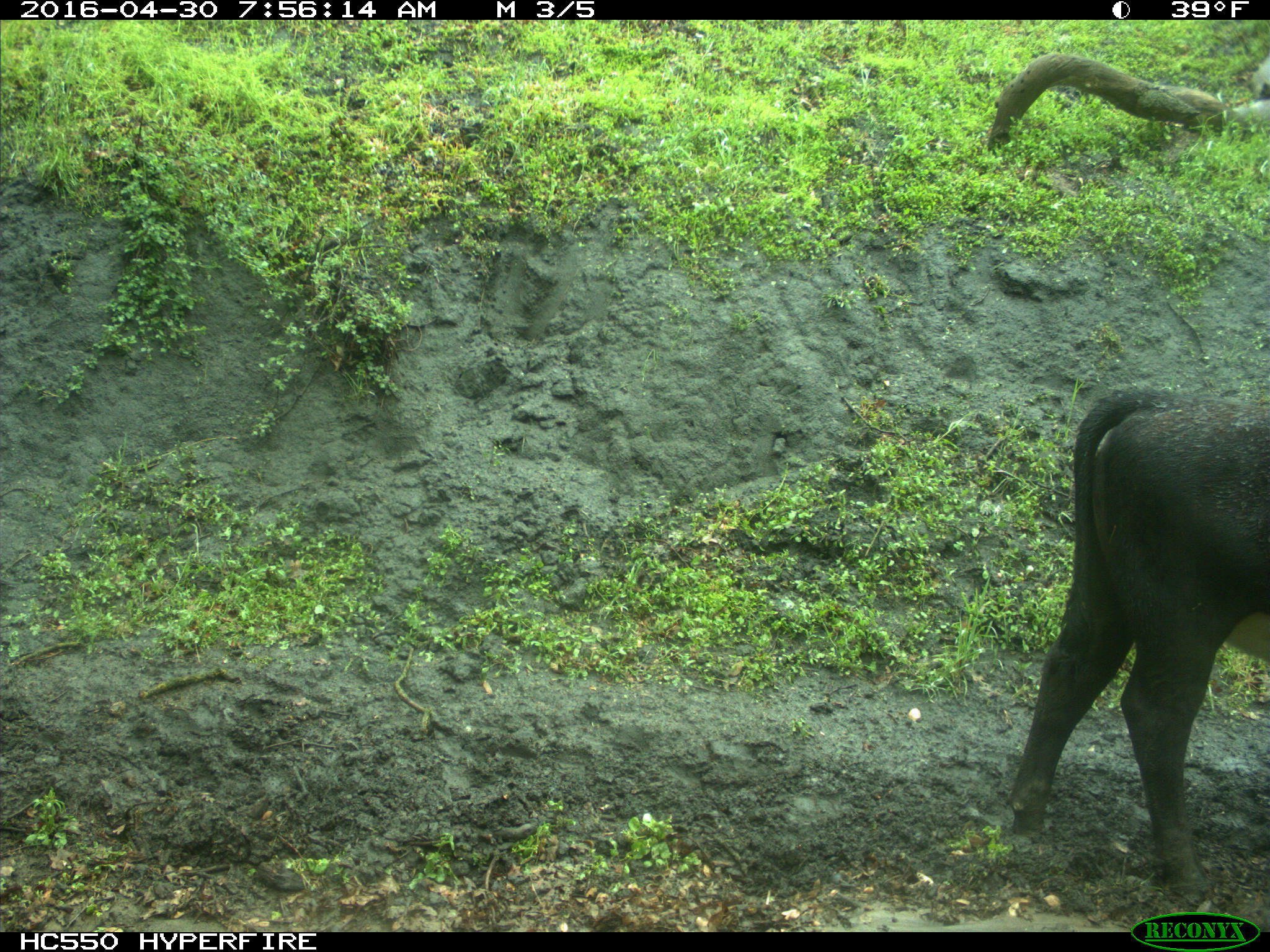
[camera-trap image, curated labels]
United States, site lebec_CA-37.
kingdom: Animalia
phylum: Chordata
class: Mammalia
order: Artiodactyla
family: Bovidae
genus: Bos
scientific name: Bos taurus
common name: domestic cow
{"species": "Bos taurus (domestic cow)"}